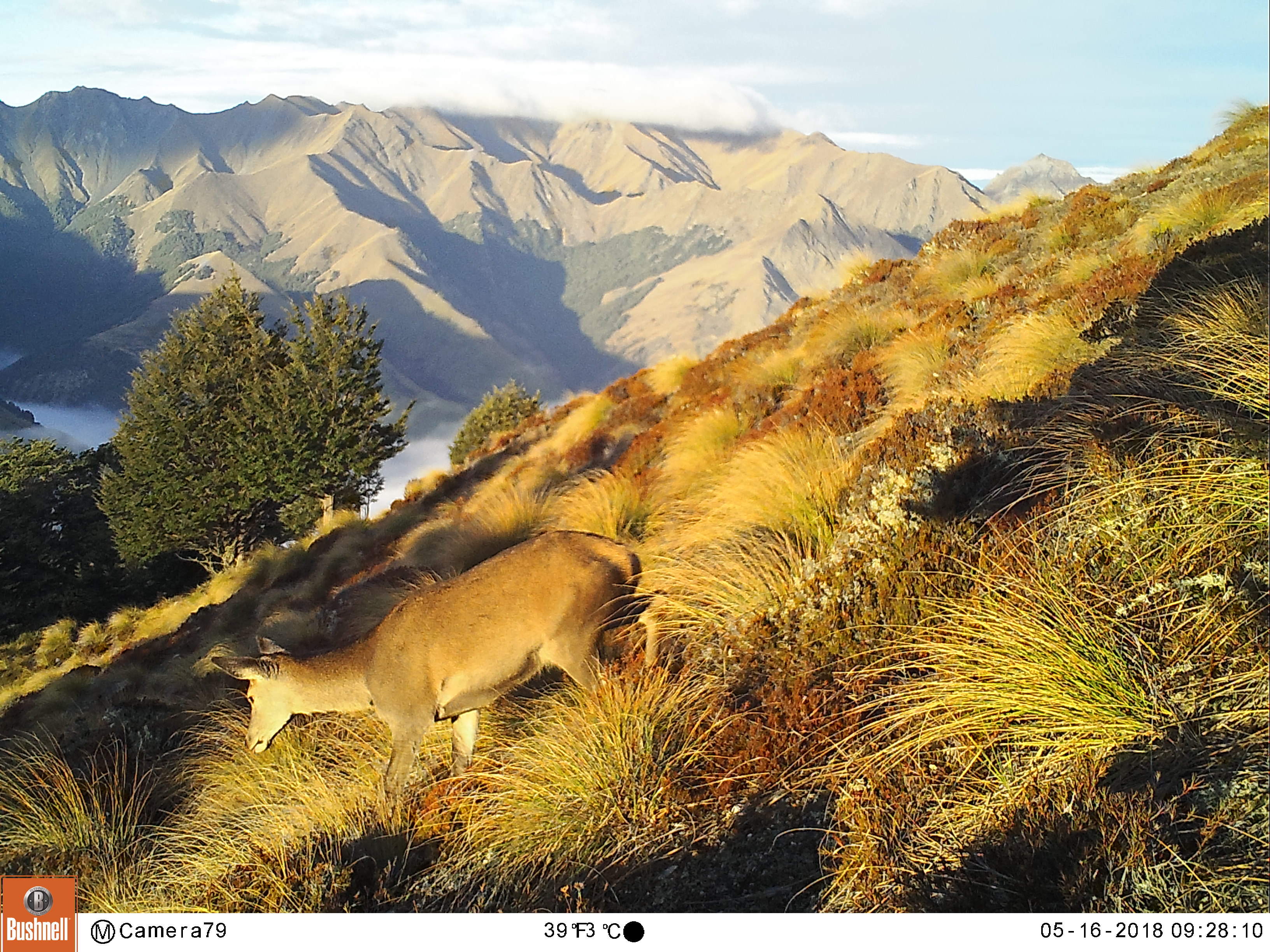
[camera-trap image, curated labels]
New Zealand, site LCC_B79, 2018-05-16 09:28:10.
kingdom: Animalia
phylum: Chordata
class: Mammalia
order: Artiodactyla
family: Cervidae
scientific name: Cervidae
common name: deer